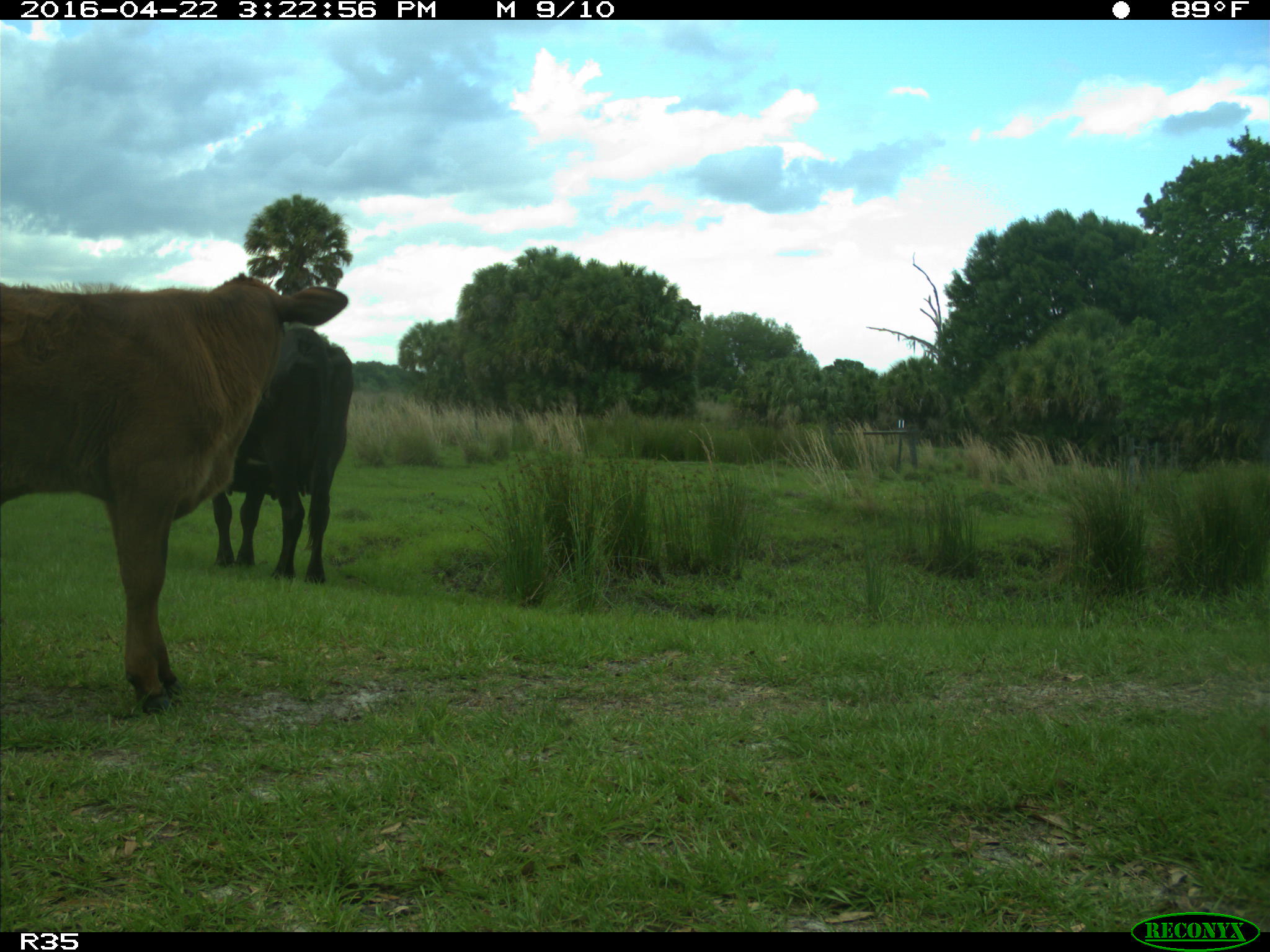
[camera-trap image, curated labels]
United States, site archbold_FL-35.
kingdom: Animalia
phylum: Chordata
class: Mammalia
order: Artiodactyla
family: Bovidae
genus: Bos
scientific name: Bos taurus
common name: domestic cow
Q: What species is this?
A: Bos taurus (domestic cow).